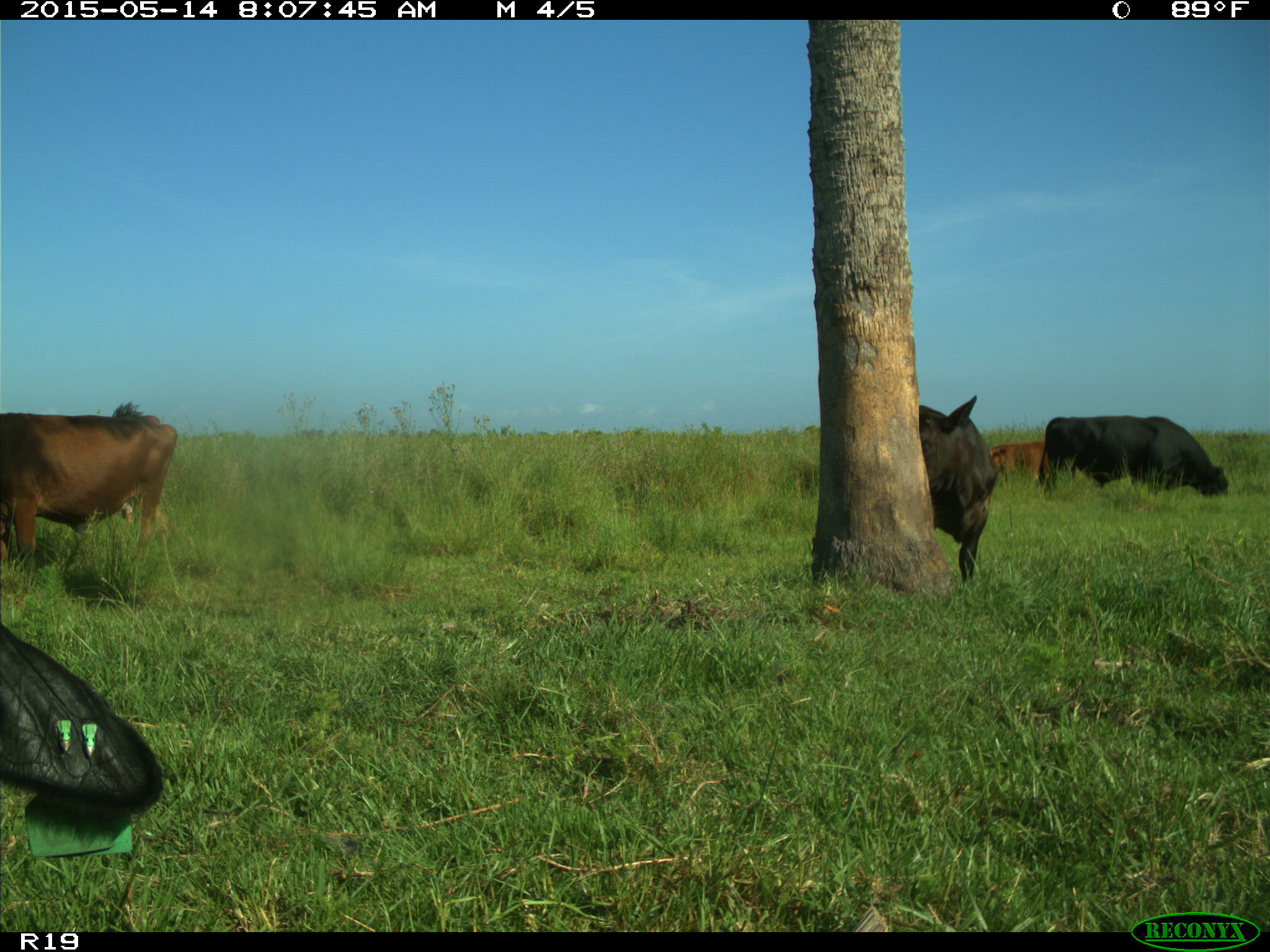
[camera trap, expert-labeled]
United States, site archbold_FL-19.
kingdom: Animalia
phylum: Chordata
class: Mammalia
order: Artiodactyla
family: Bovidae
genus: Bos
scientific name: Bos taurus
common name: domestic cow